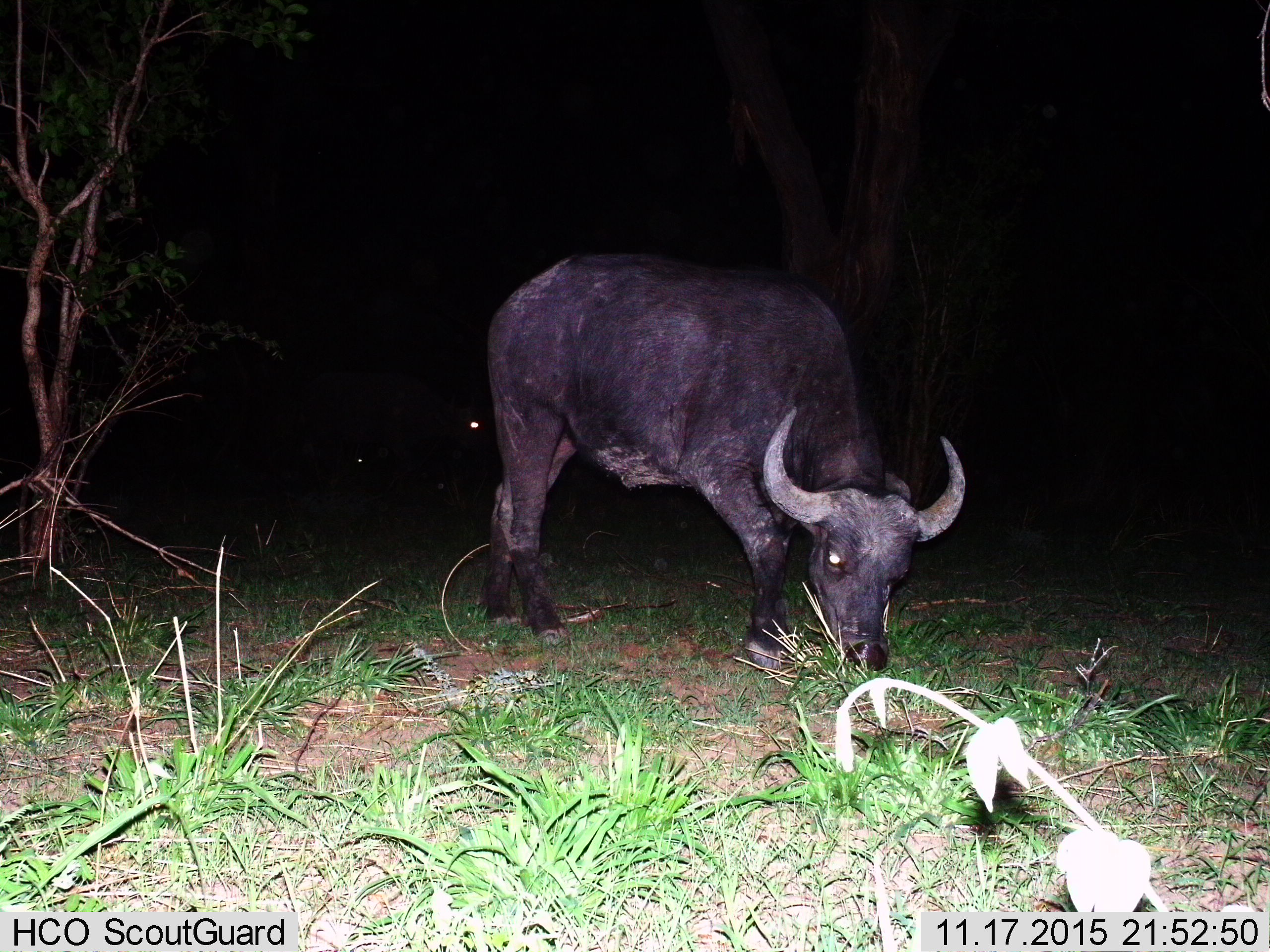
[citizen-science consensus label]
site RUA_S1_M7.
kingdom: Animalia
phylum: Chordata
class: Mammalia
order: Artiodactyla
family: Bovidae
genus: Syncerus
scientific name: Syncerus caffer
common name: african buffalo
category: buffalo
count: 1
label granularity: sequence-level